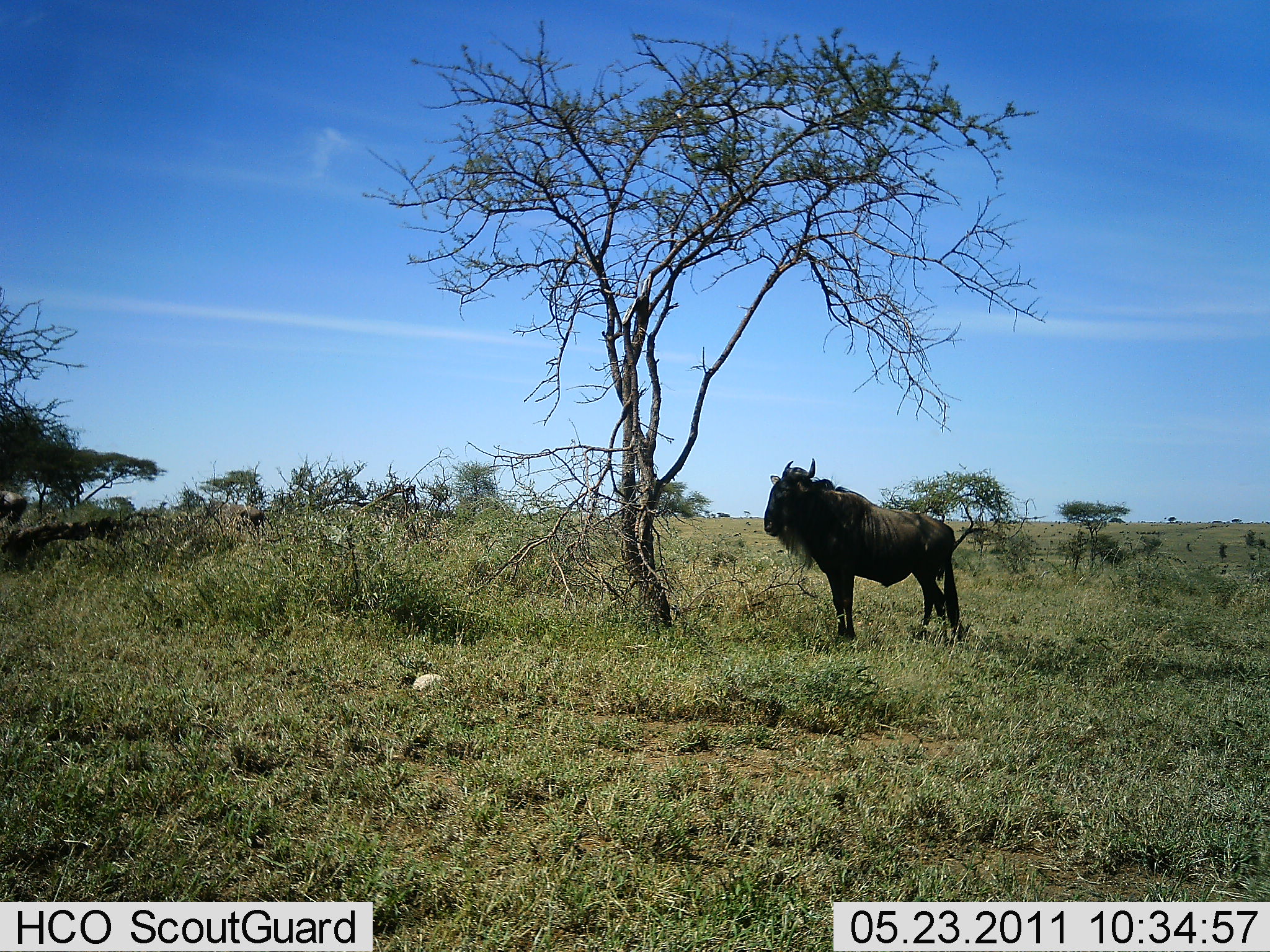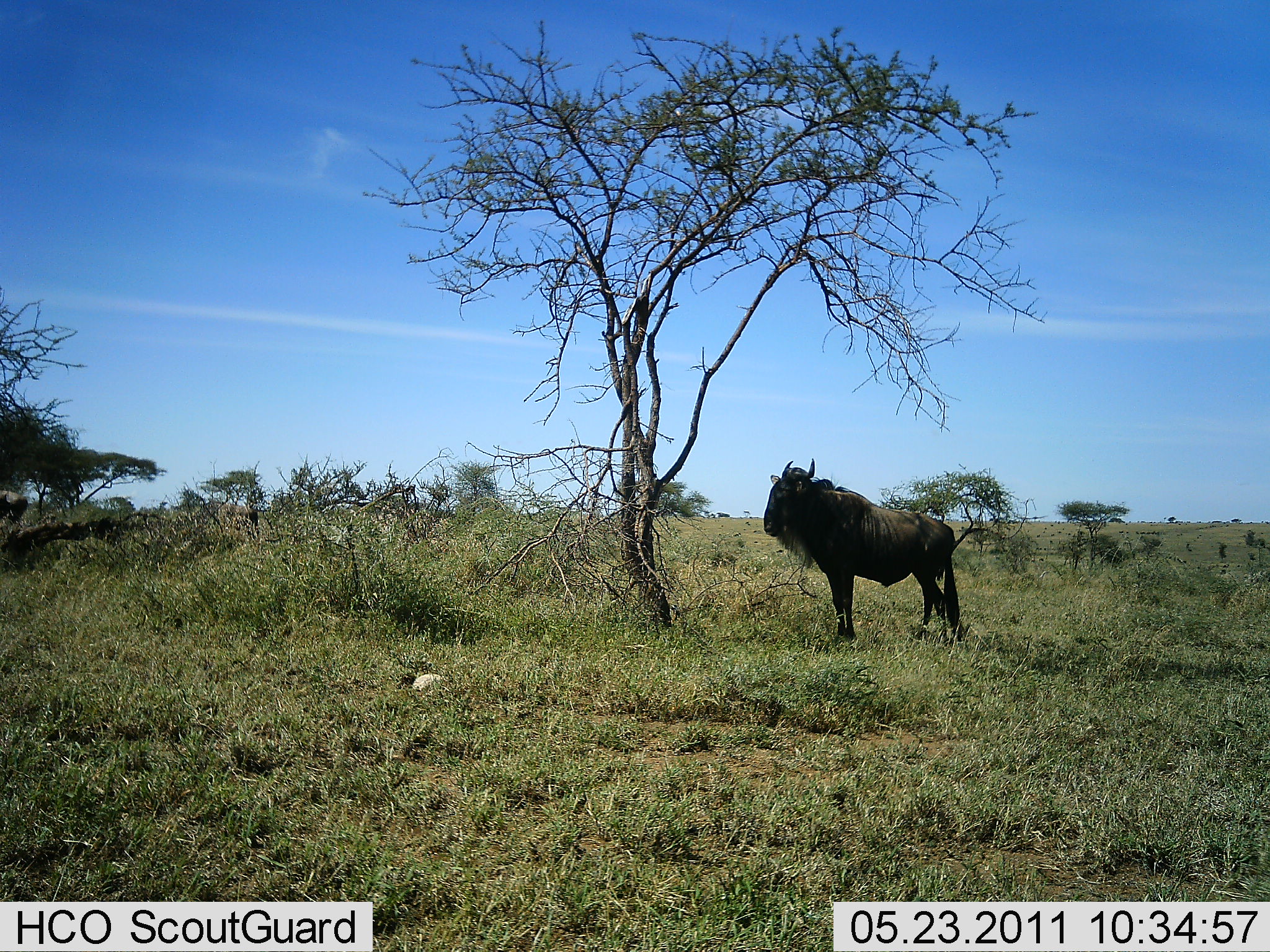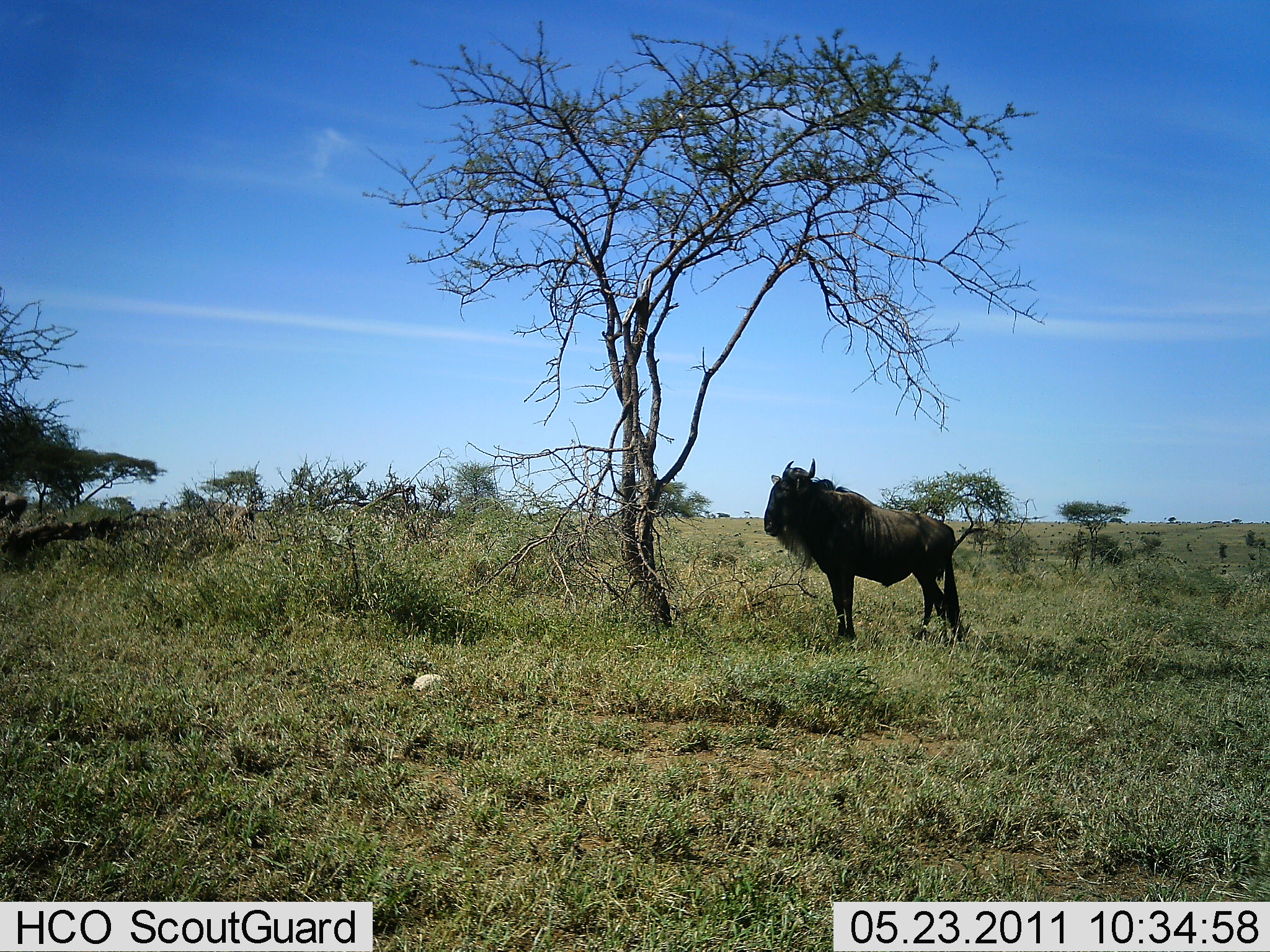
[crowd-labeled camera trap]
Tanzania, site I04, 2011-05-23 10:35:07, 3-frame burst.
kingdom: Animalia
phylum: Chordata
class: Mammalia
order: Artiodactyla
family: Bovidae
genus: Connochaetes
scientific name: Connochaetes taurinus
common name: blue wildebeest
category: wildebeest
Wildebeest (blue wildebeest) (Connochaetes taurinus), count 1. Behavior (volunteer vote fractions): standing 100%, resting 0%, moving 8%, interacting 0%. Young present (vote fraction): 0%. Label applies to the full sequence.